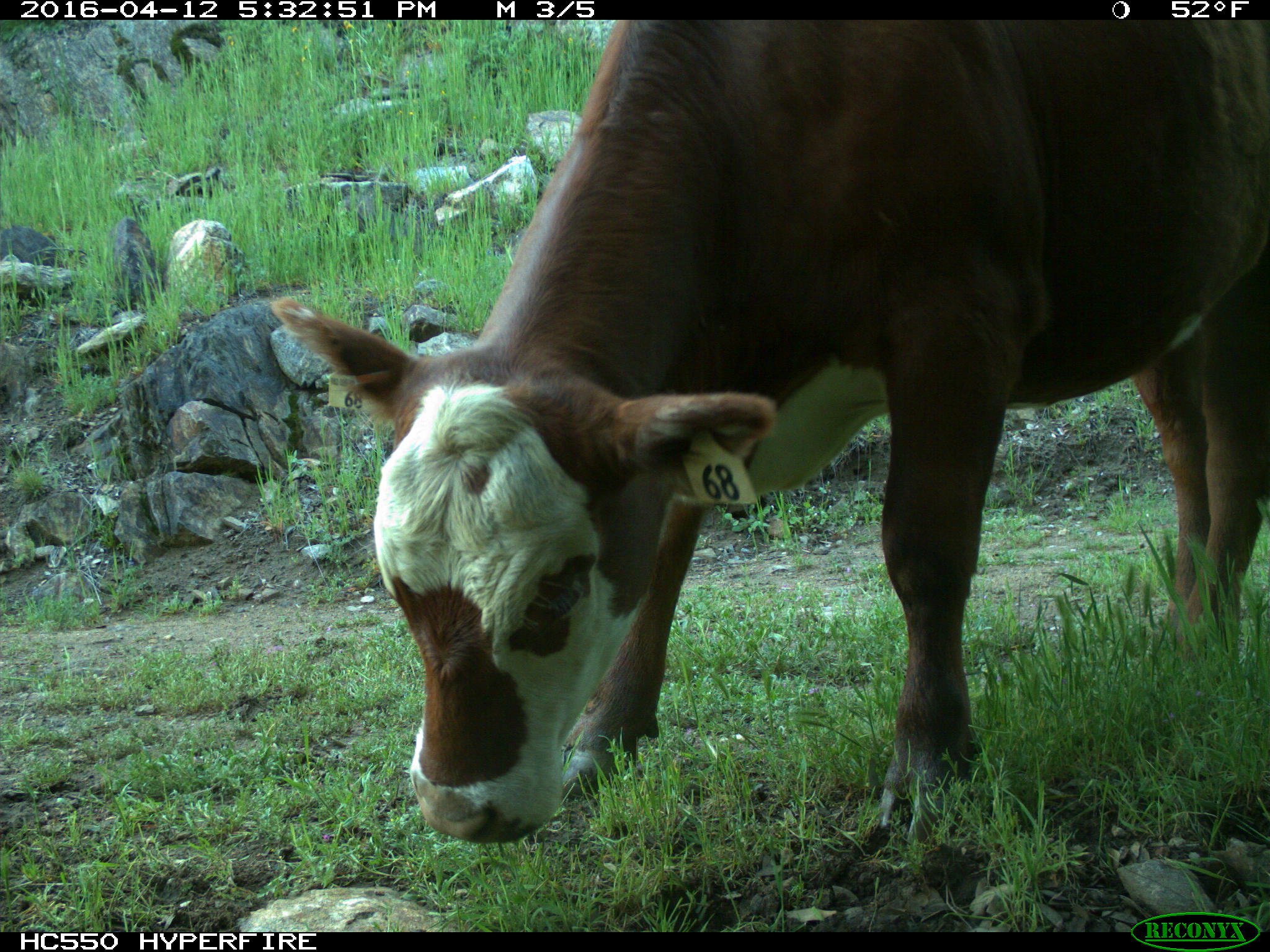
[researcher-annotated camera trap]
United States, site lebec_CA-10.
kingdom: Animalia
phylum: Chordata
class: Mammalia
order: Artiodactyla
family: Bovidae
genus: Bos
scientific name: Bos taurus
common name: domestic cow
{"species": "Bos taurus (domestic cow)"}